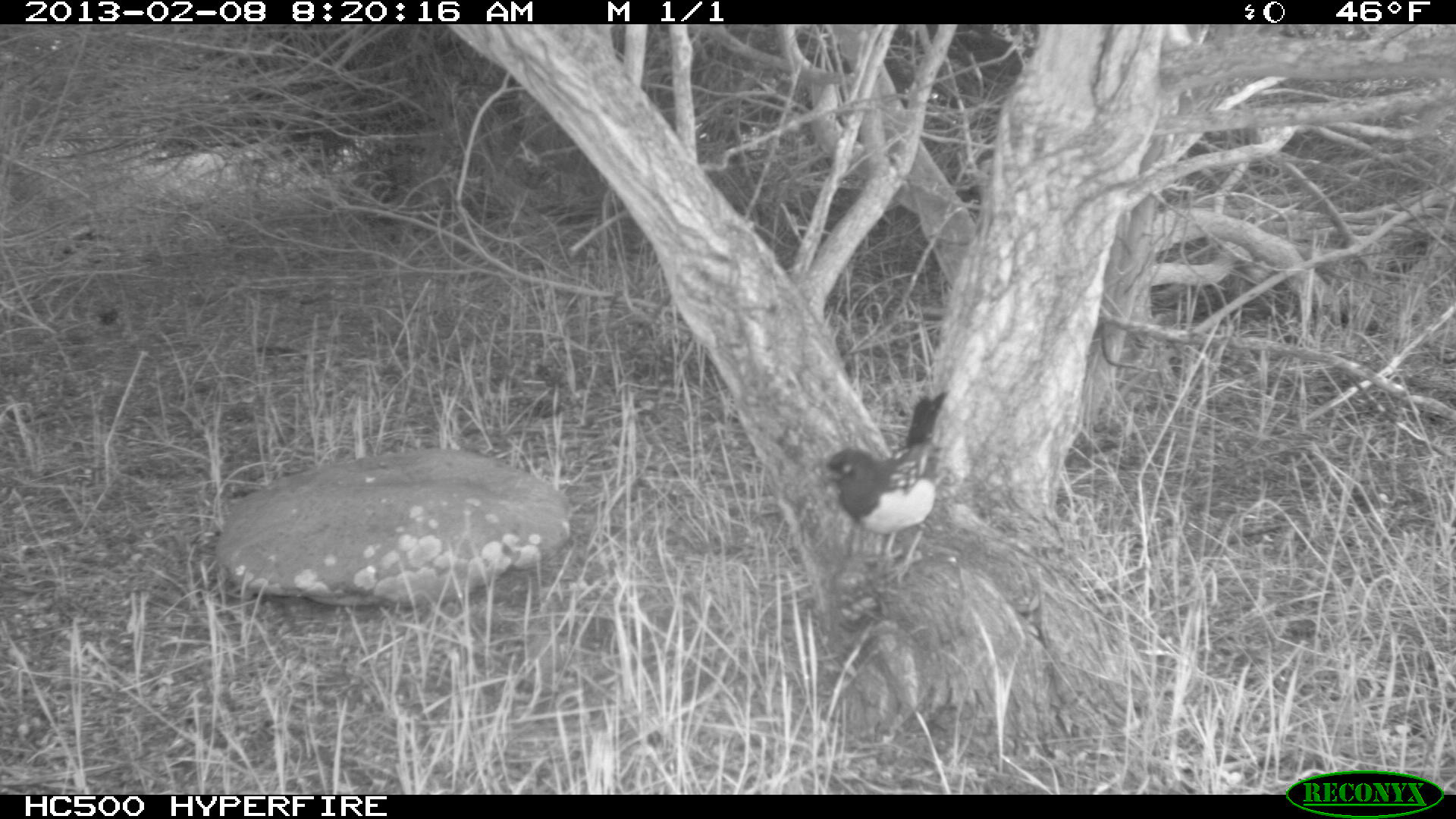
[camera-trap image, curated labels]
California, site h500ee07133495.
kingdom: Animalia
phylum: Chordata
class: Aves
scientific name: Aves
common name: bird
Bird (Aves).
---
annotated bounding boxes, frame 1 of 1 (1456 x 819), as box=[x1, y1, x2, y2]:
bird: box=[823, 388, 949, 581]